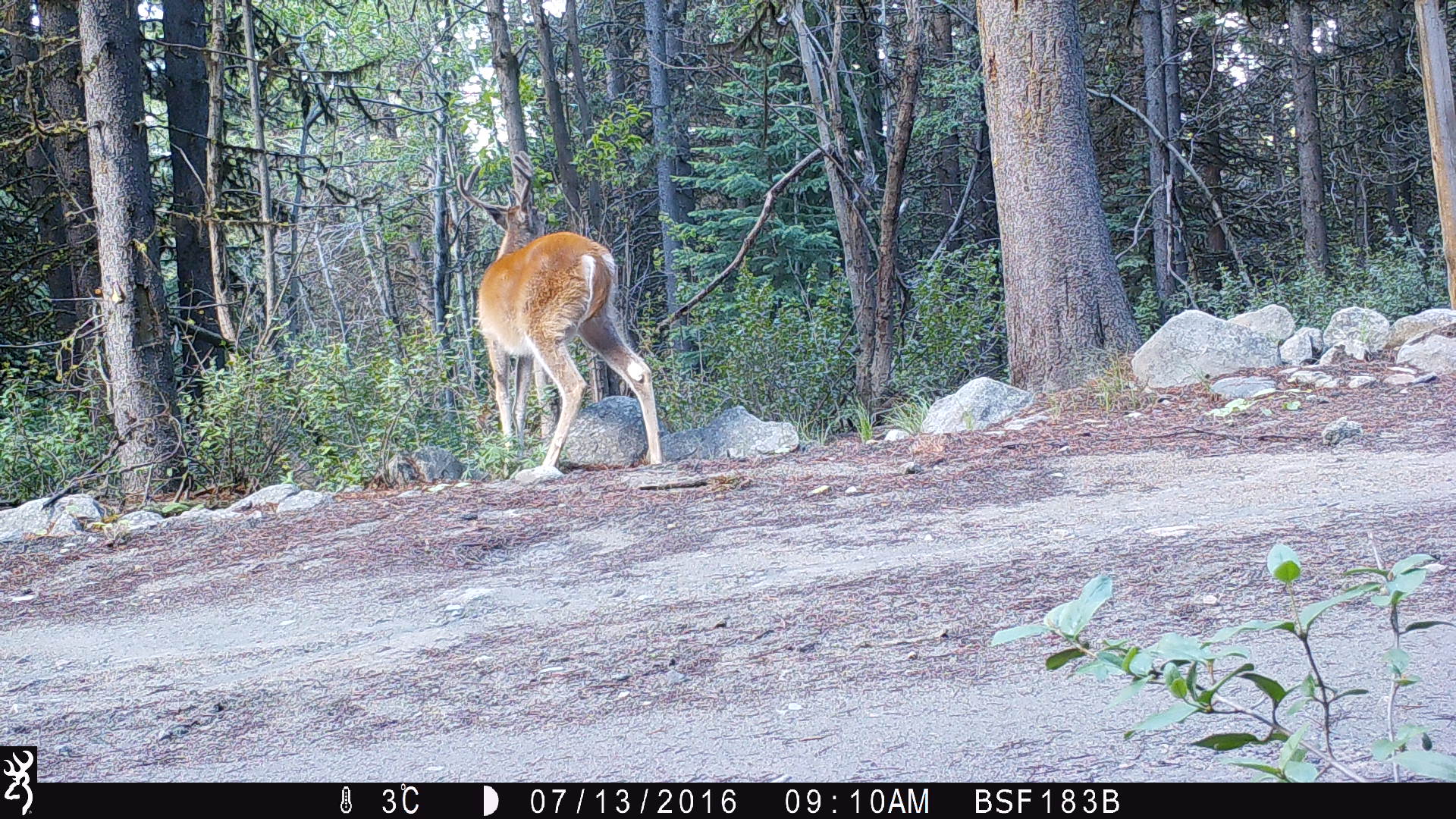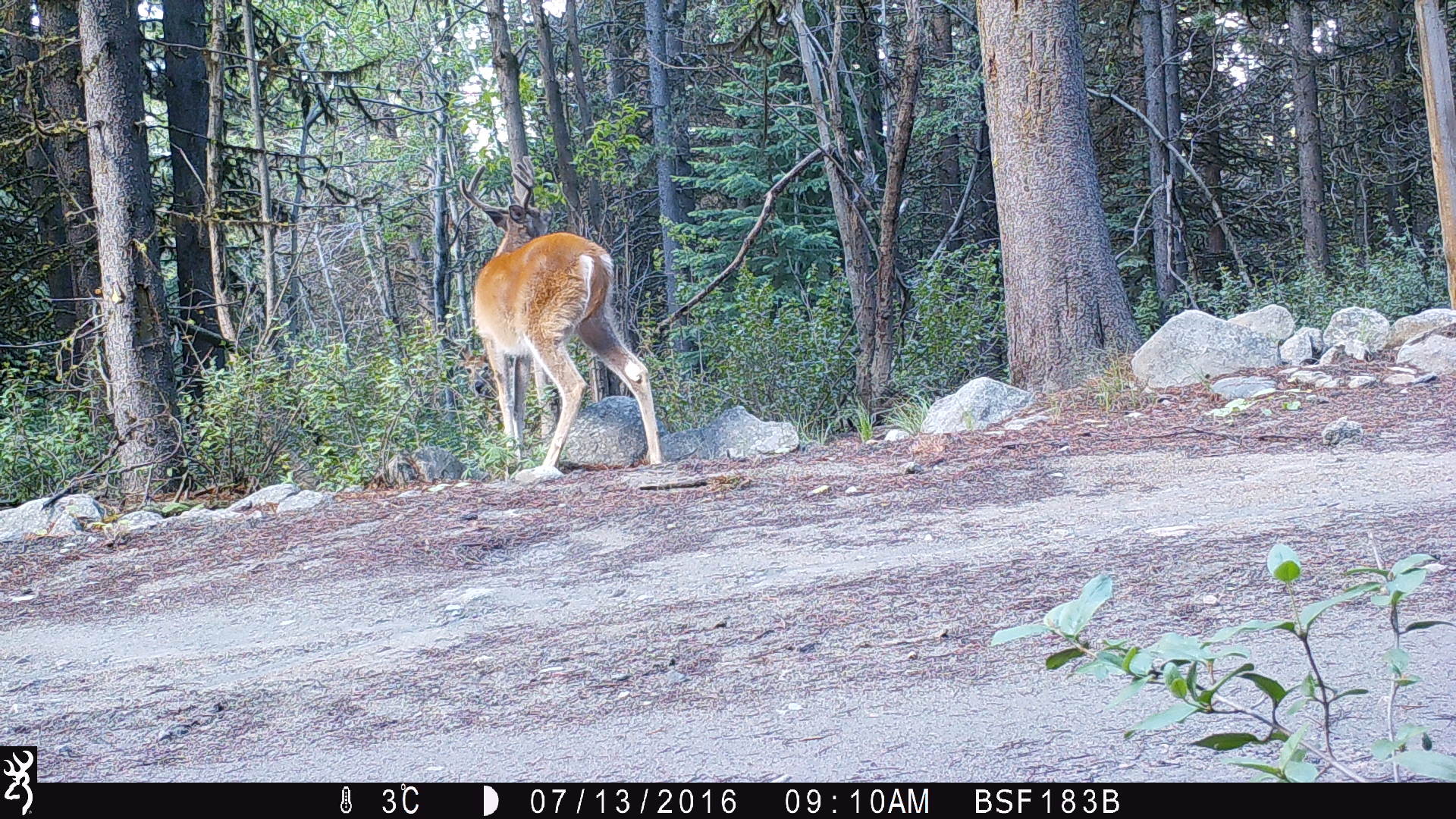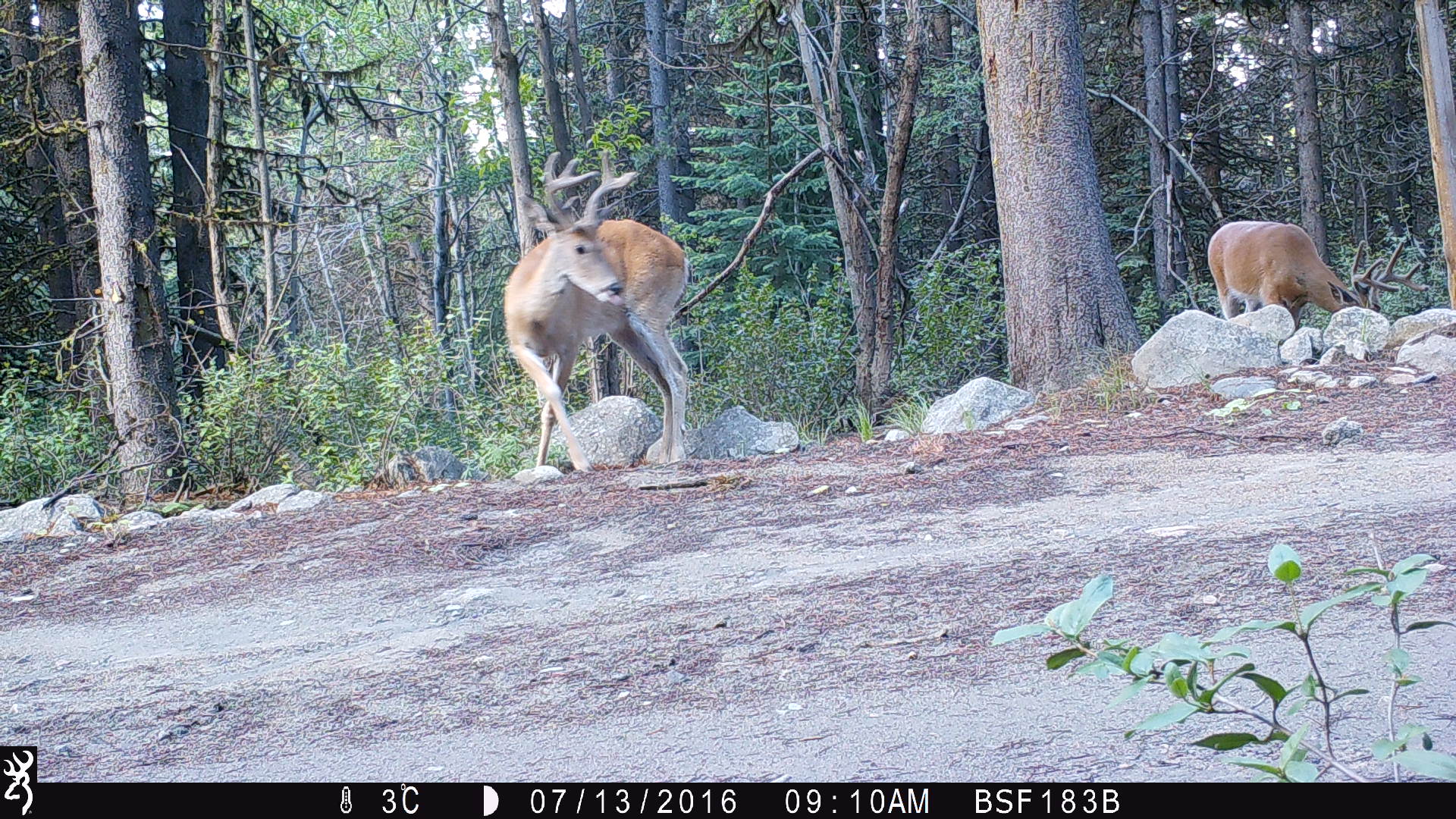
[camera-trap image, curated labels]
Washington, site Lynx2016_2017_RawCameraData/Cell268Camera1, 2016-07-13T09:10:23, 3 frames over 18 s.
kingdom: Animalia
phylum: Chordata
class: Mammalia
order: Artiodactyla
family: Cervidae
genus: Odocoileus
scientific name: Odocoileus virginianus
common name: white-tailed deer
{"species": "Odocoileus virginianus (white-tailed deer)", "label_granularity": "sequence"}